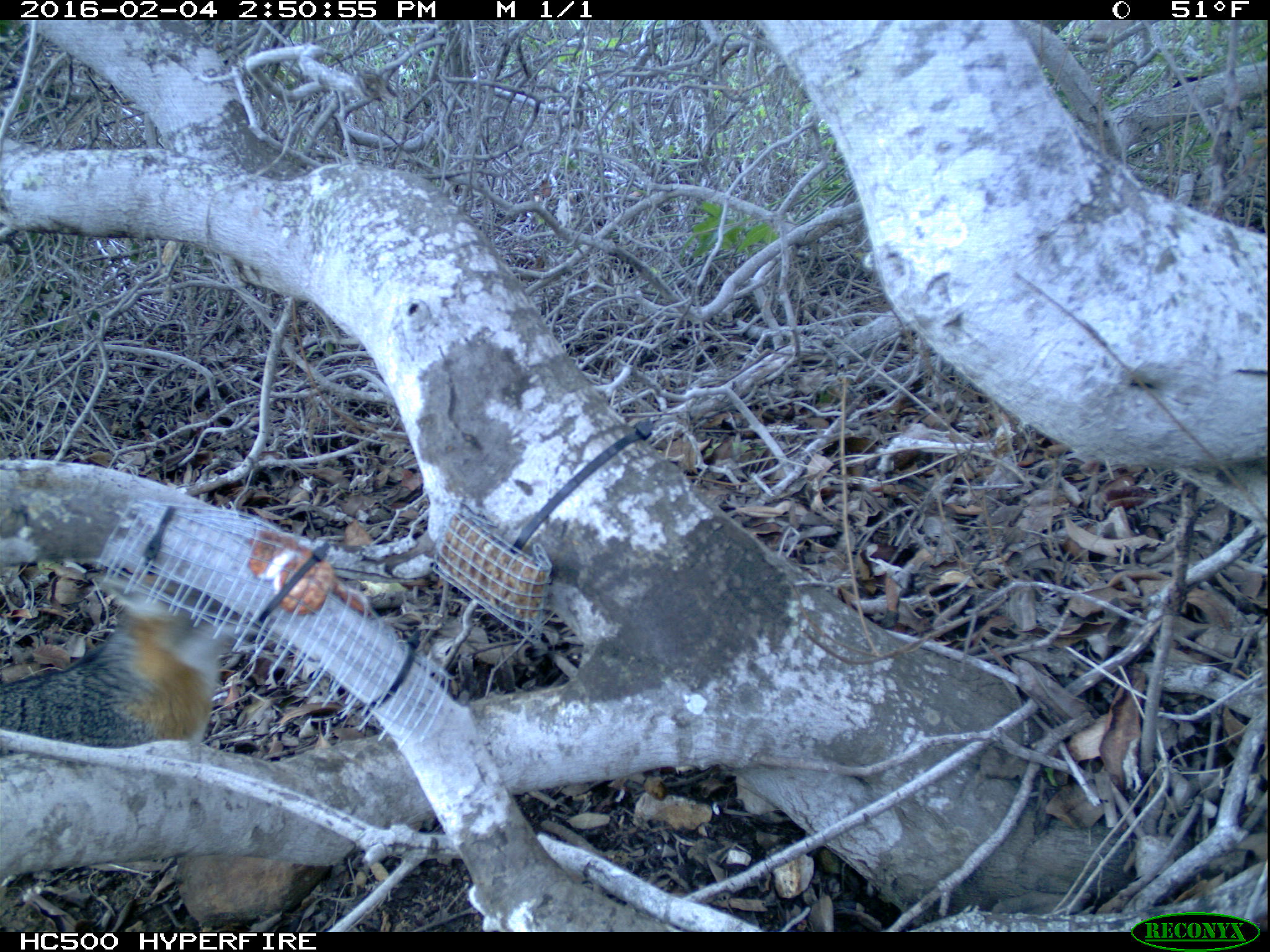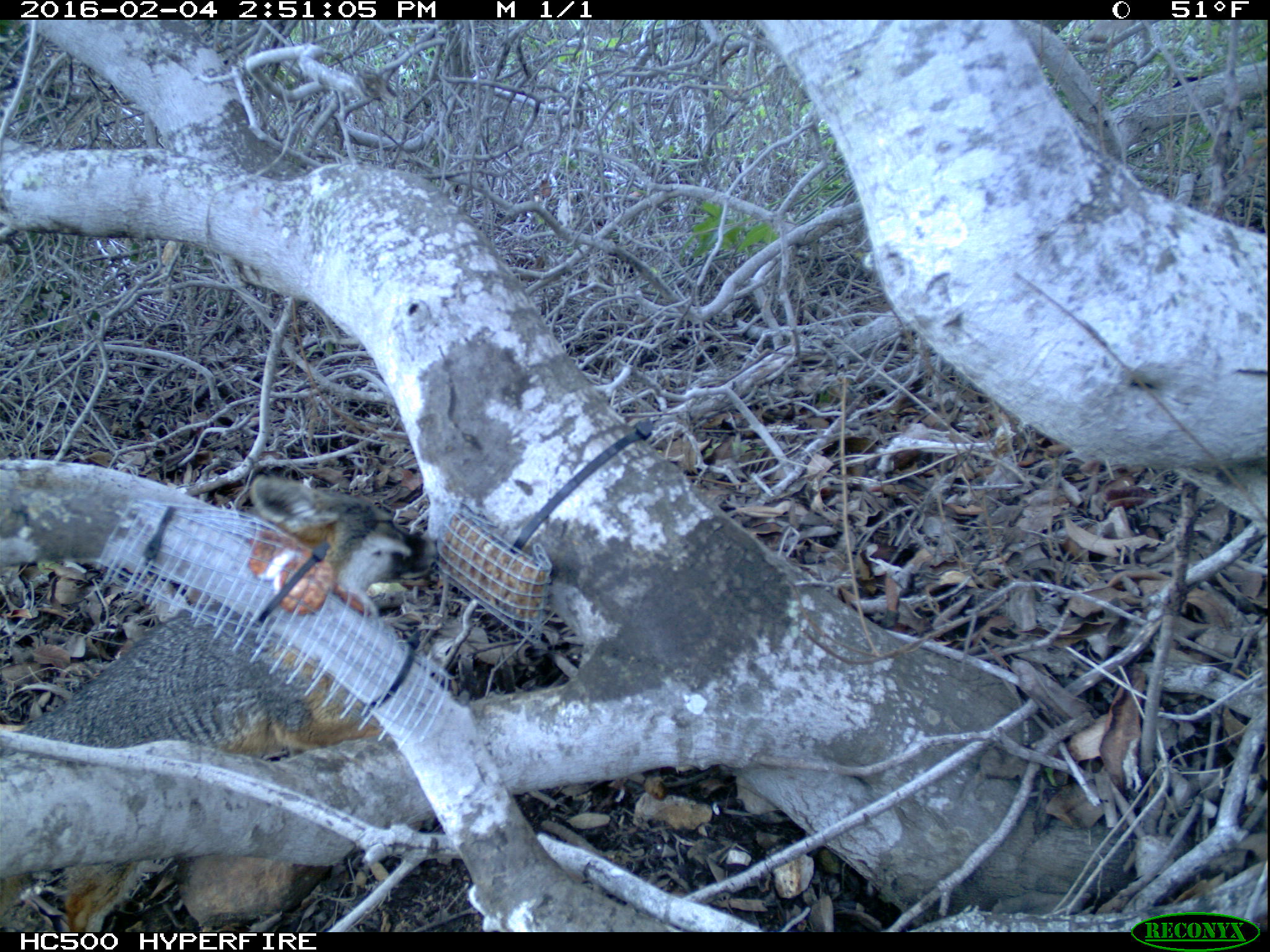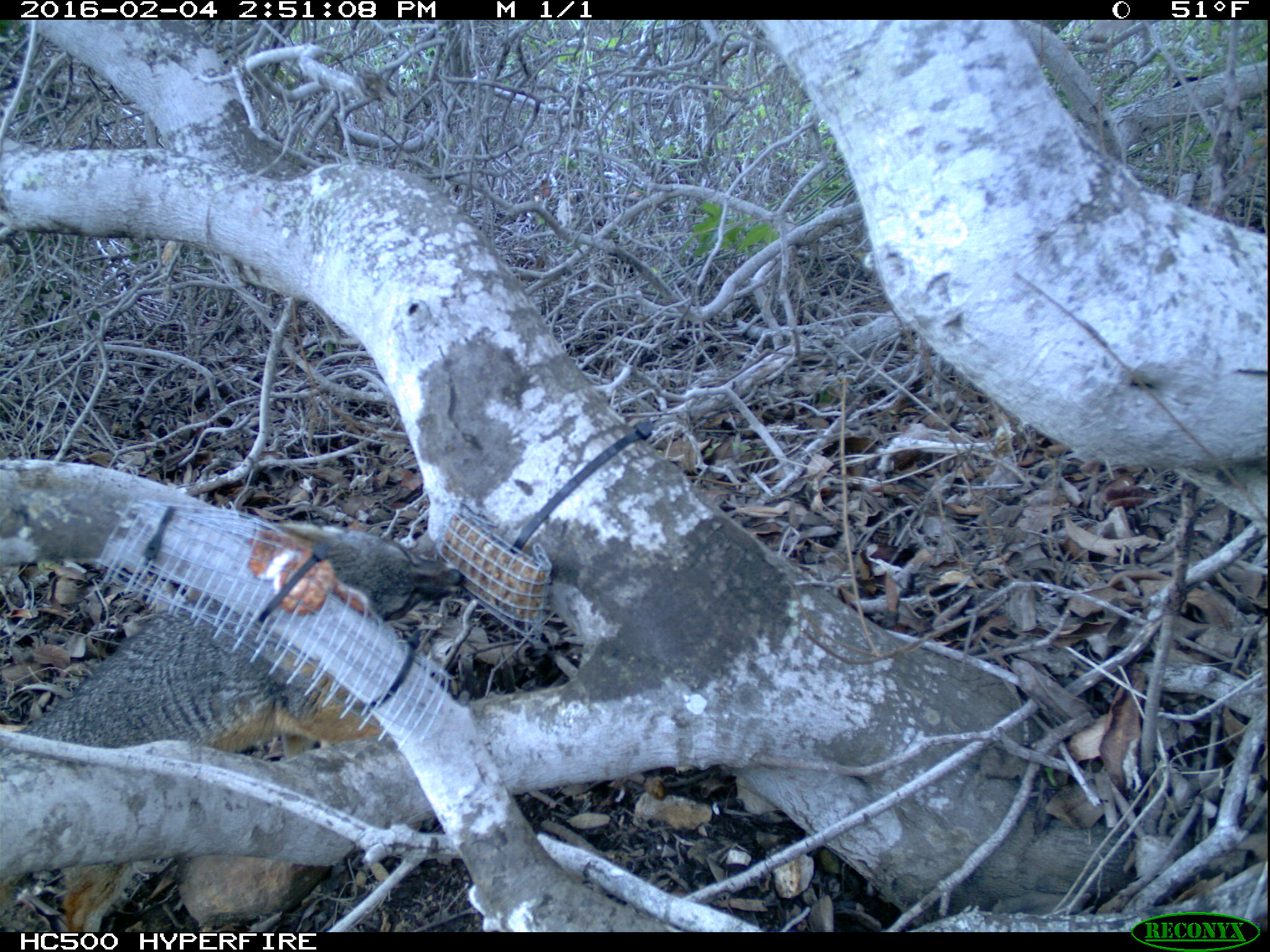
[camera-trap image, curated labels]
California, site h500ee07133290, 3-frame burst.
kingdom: Animalia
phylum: Chordata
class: Mammalia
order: Carnivora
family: Canidae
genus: Urocyon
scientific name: Urocyon littoralis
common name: island fox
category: fox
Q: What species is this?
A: Fox (island fox) (Urocyon littoralis).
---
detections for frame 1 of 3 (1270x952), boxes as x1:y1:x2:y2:
fox: 0:574:238:746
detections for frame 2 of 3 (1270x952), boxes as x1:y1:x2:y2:
fox: 0:475:437:932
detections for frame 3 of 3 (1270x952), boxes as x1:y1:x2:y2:
fox: 0:521:465:933